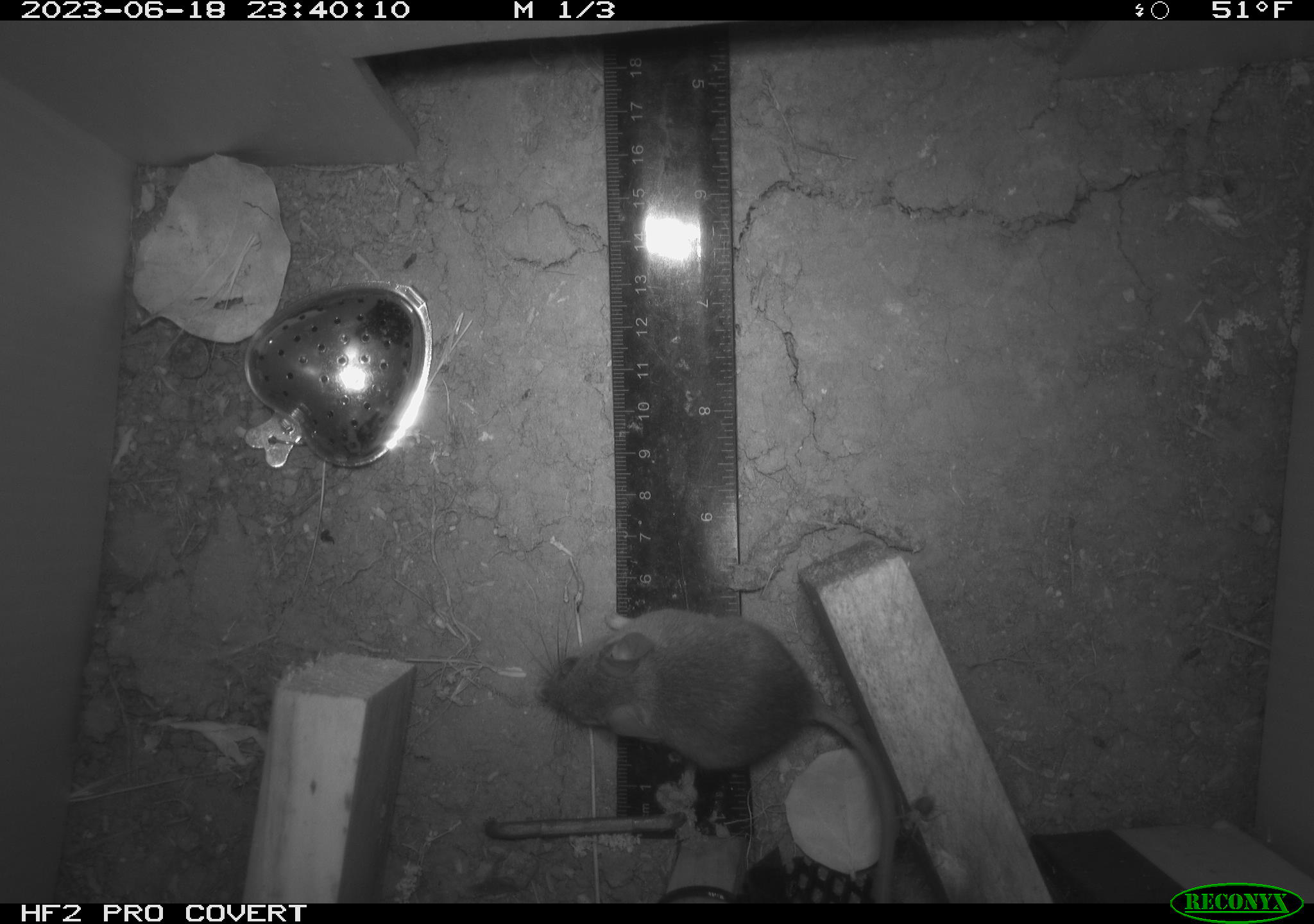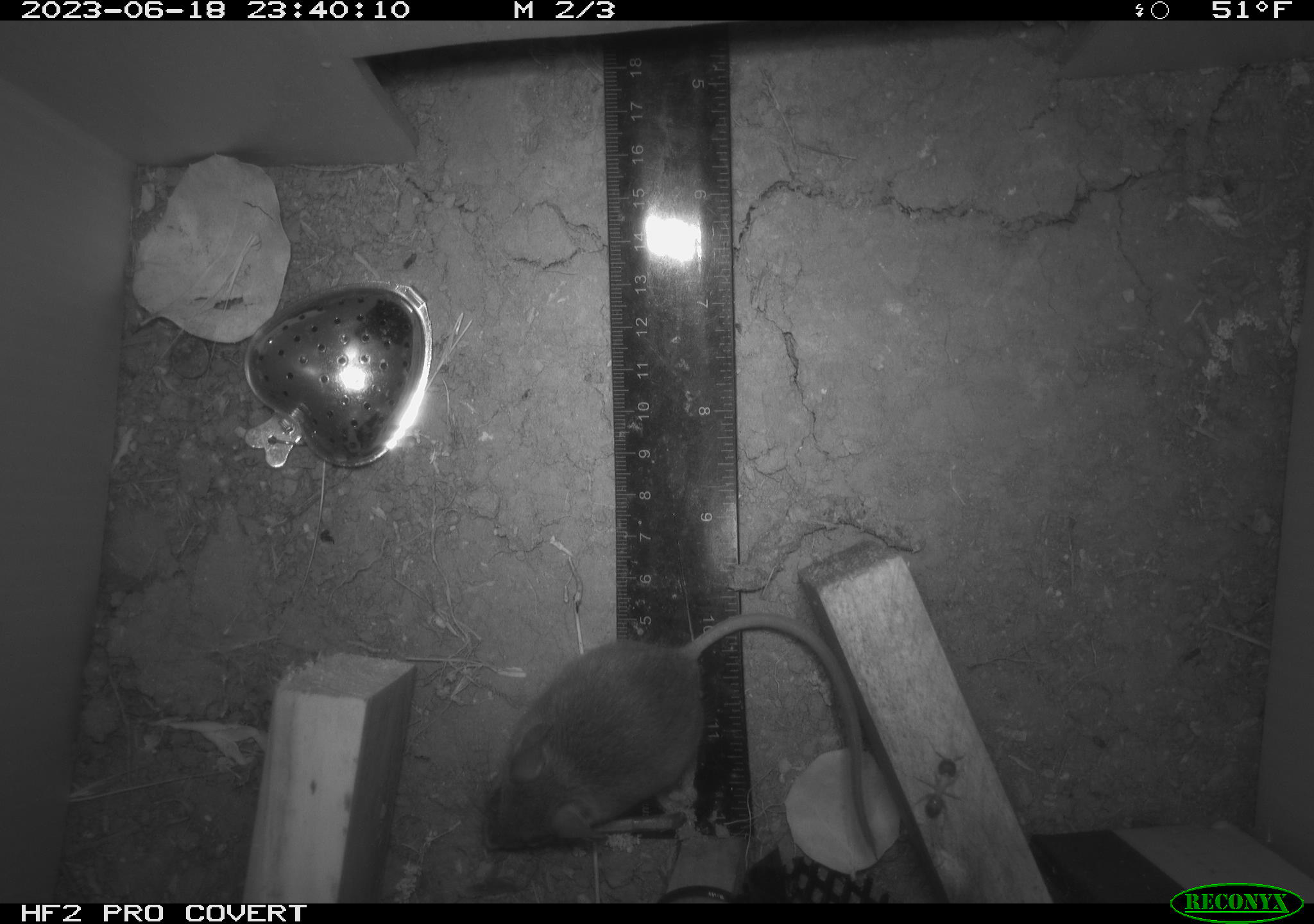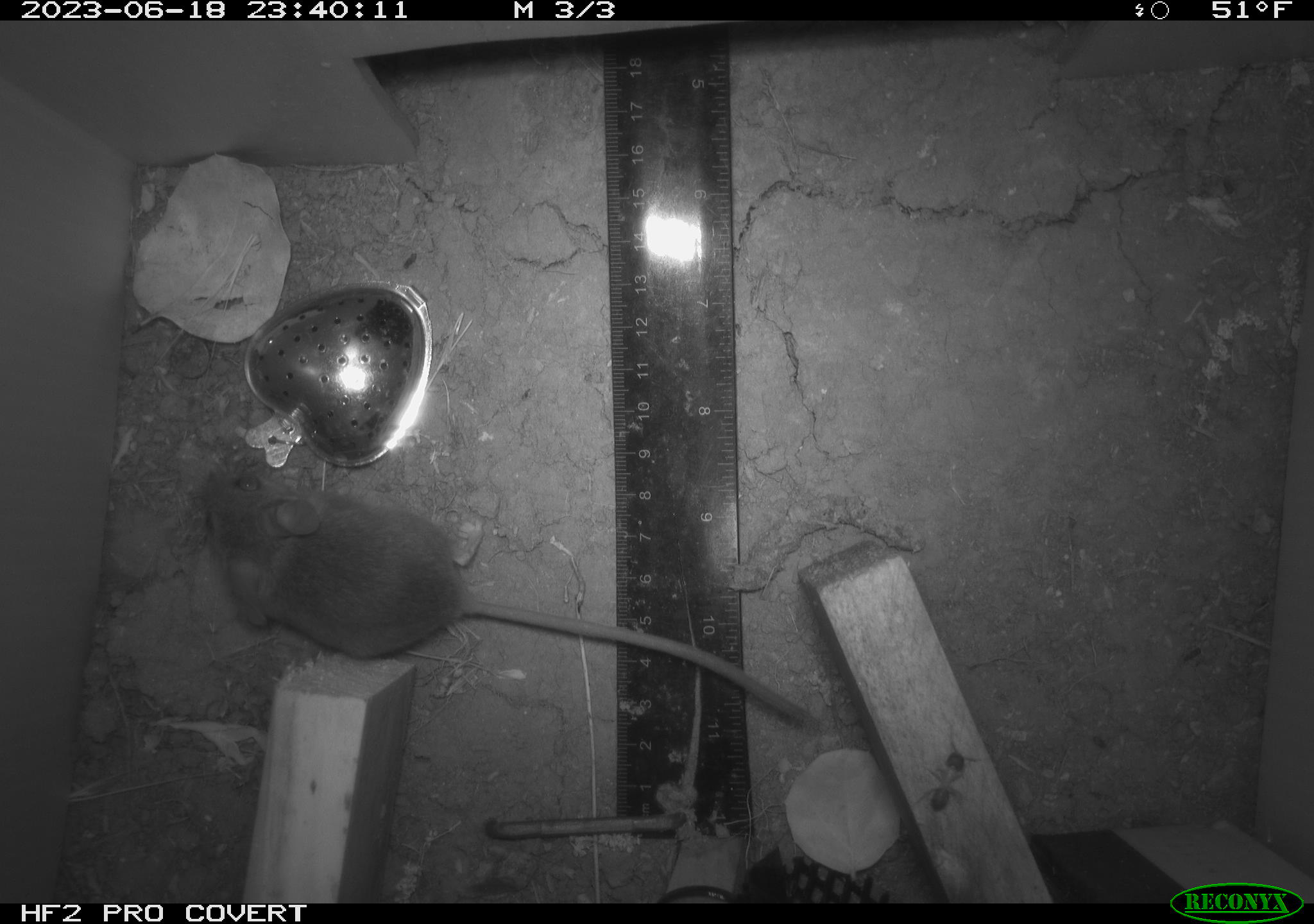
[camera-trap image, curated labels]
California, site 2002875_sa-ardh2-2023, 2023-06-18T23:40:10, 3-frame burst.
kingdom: Animalia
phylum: Chordata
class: Mammalia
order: Rodentia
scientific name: Rodentia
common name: mouse species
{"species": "mouse species (Rodentia)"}